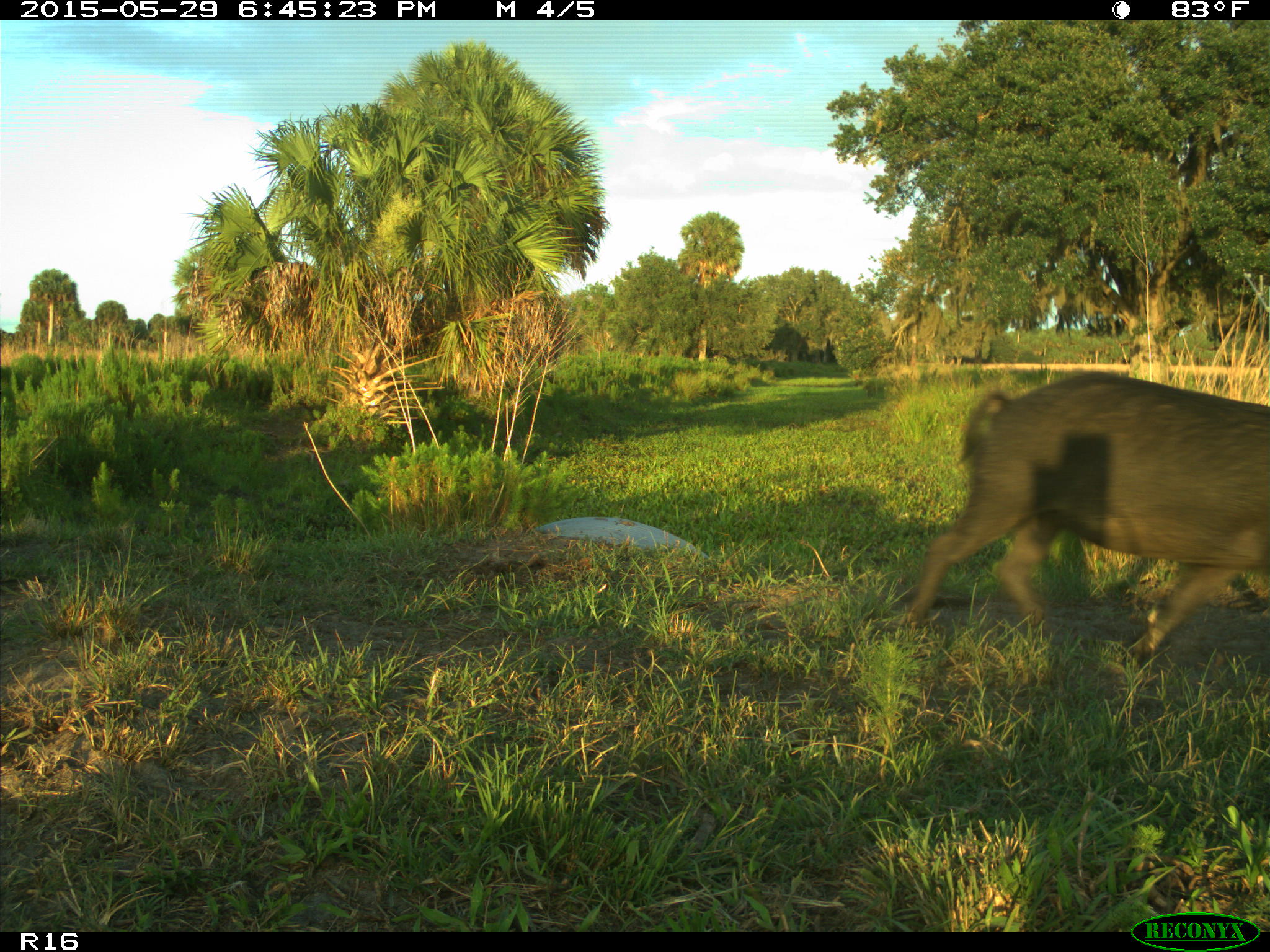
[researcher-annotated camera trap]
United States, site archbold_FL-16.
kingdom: Animalia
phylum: Chordata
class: Mammalia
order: Artiodactyla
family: Suidae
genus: Sus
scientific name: Sus scrofa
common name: wild boar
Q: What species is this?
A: Sus scrofa (wild boar).